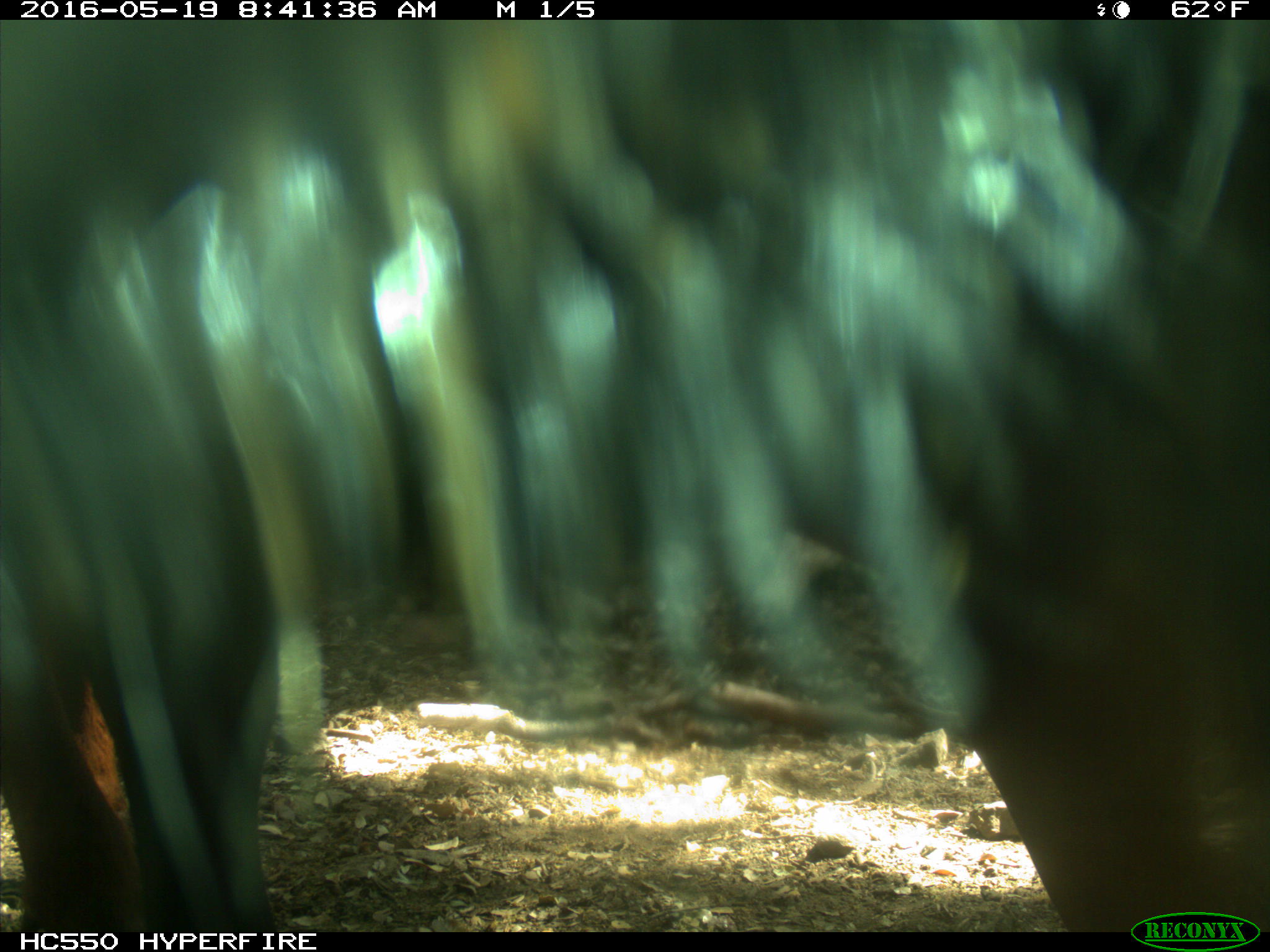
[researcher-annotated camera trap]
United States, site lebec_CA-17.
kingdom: Animalia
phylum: Chordata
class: Mammalia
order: Artiodactyla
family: Bovidae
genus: Bos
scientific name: Bos taurus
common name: domestic cow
Bos taurus (domestic cow).